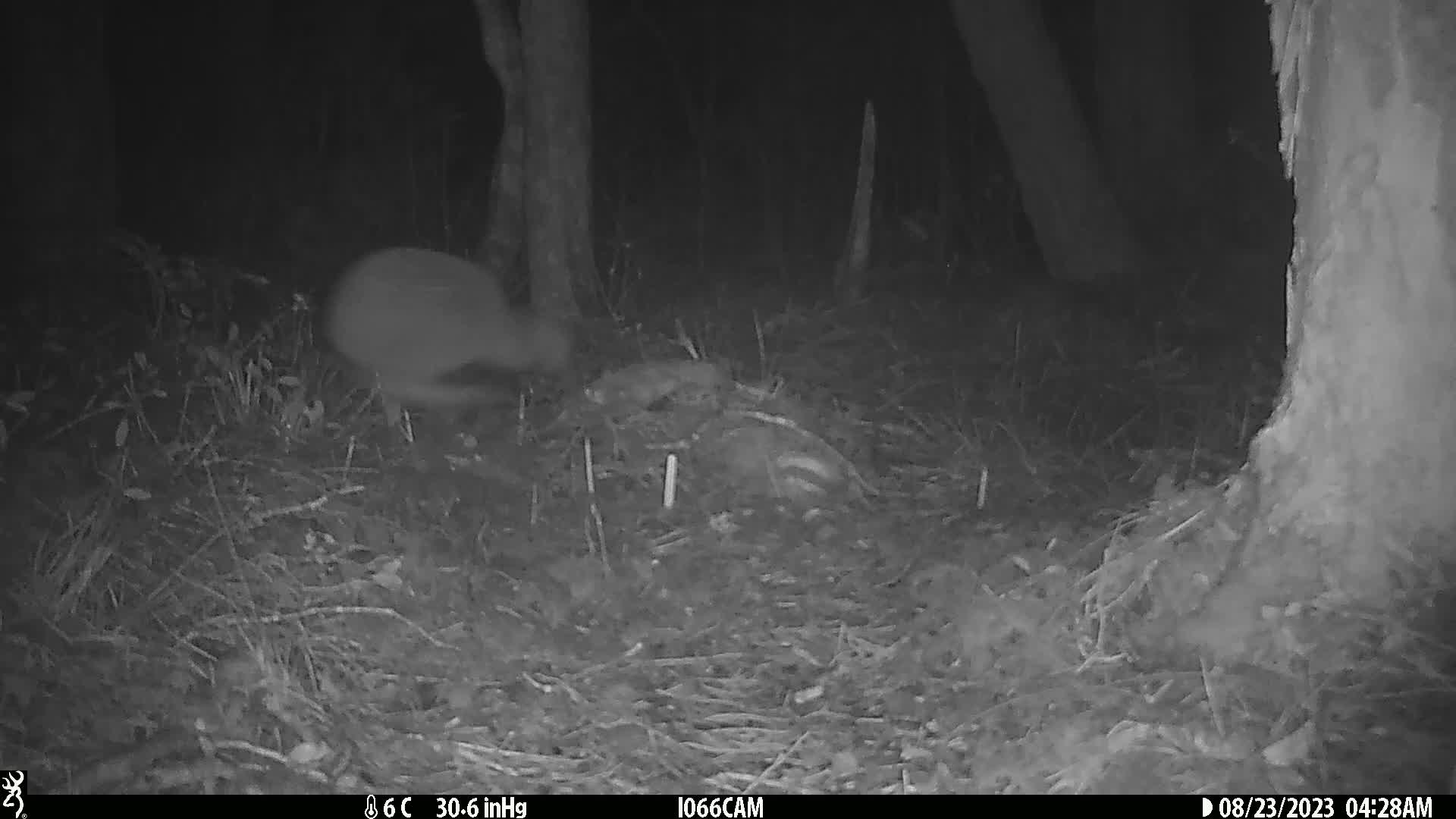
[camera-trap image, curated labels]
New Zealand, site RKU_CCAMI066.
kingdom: Animalia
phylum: Chordata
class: Aves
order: Apterygiformes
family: Apterygidae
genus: Apteryx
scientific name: Apteryx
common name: kiwi